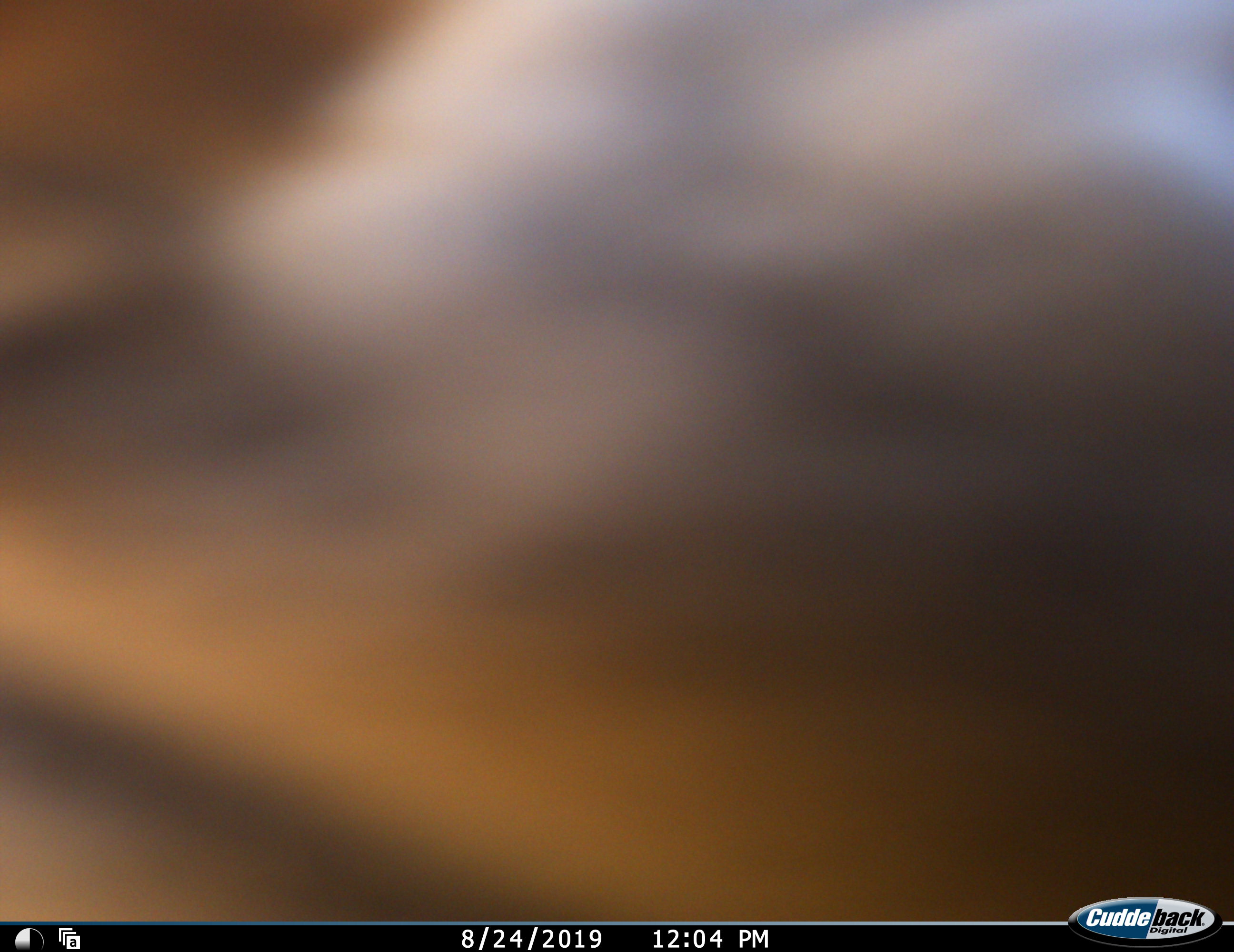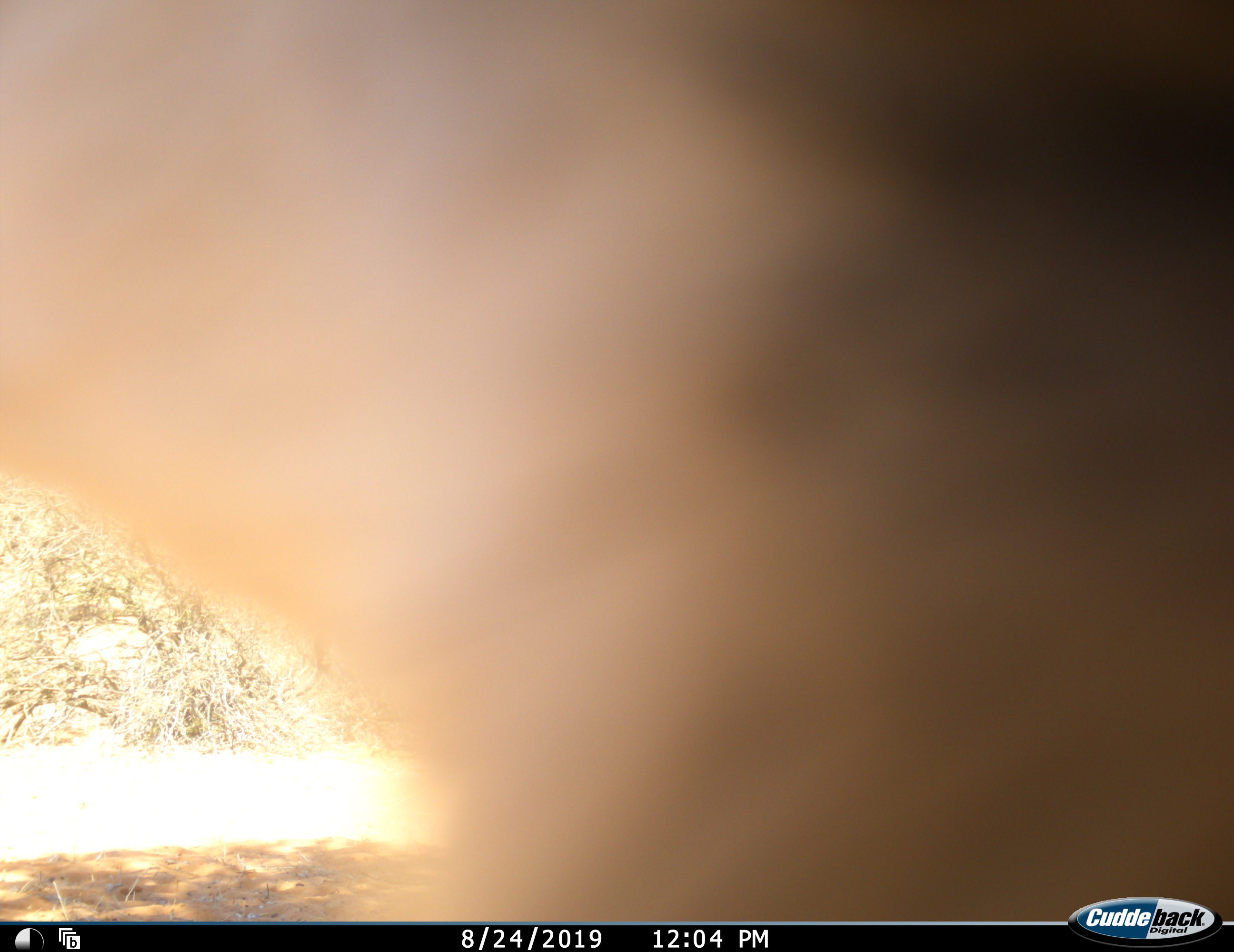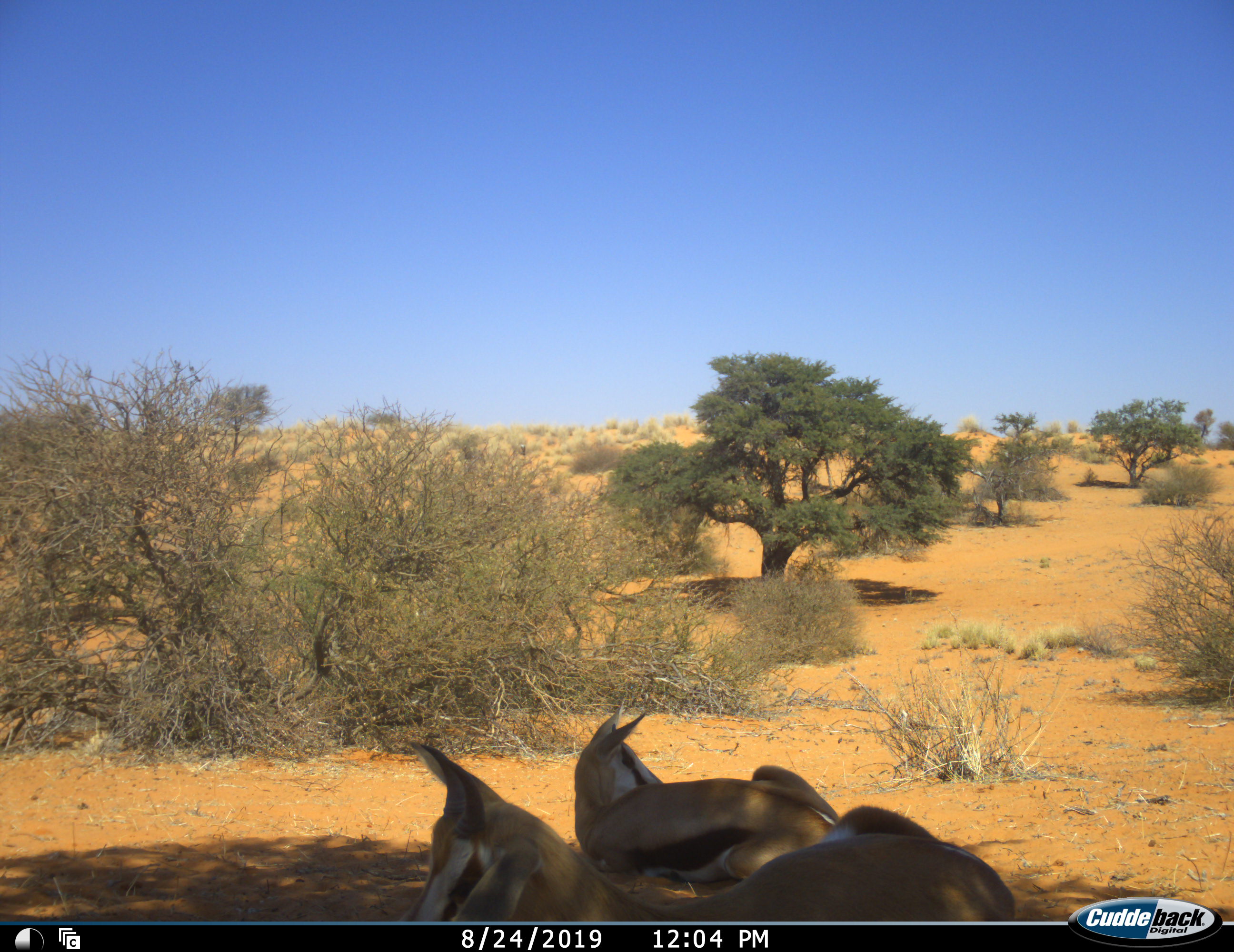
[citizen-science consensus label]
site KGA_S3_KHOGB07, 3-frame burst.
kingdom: Animalia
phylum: Chordata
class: Mammalia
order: Artiodactyla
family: Bovidae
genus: Antidorcas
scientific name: Antidorcas marsupialis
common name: springbok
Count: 3.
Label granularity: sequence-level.